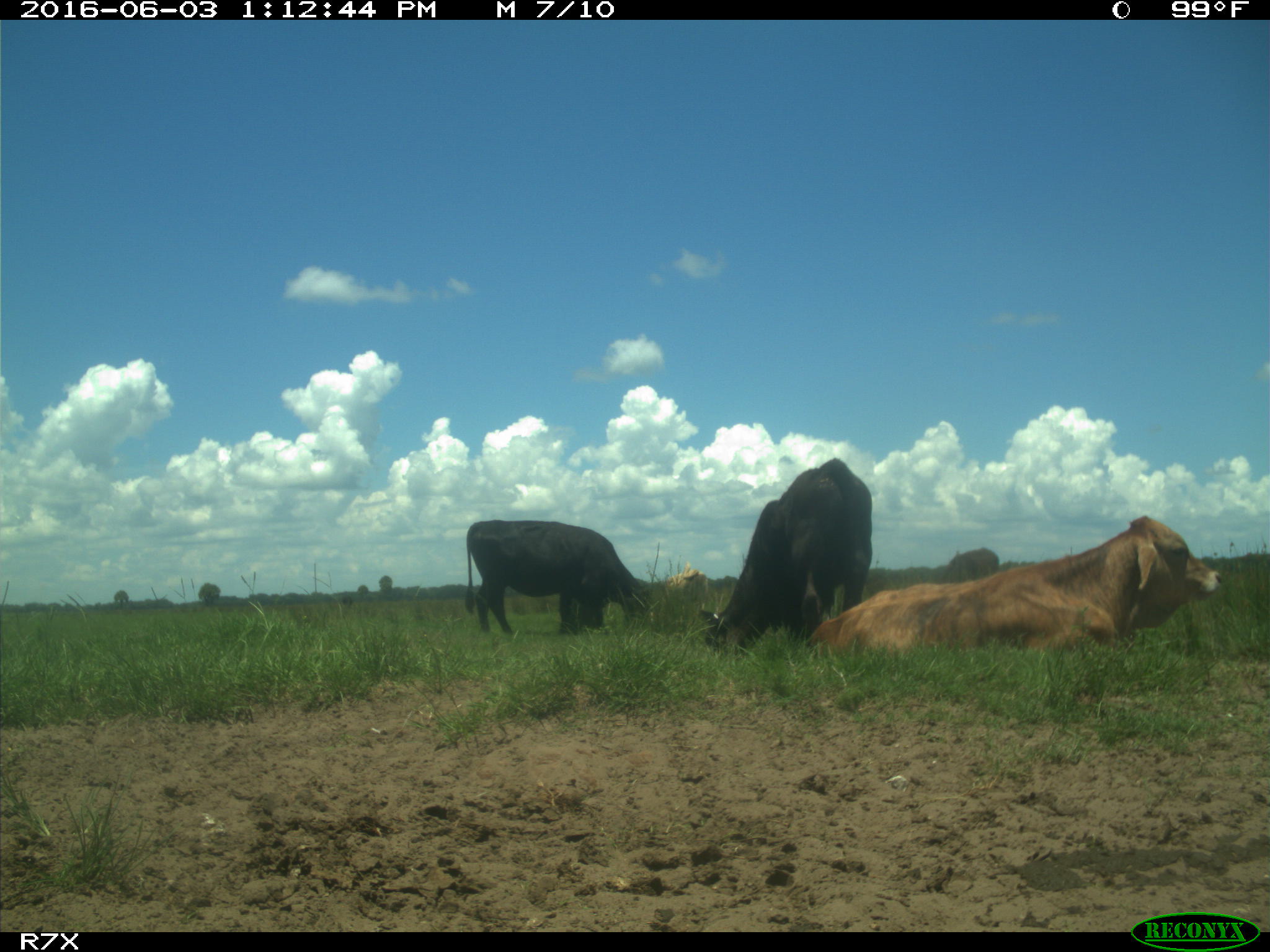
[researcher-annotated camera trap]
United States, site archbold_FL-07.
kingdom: Animalia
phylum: Chordata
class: Mammalia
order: Artiodactyla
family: Bovidae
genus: Bos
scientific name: Bos taurus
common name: domestic cow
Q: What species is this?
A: Bos taurus (domestic cow).